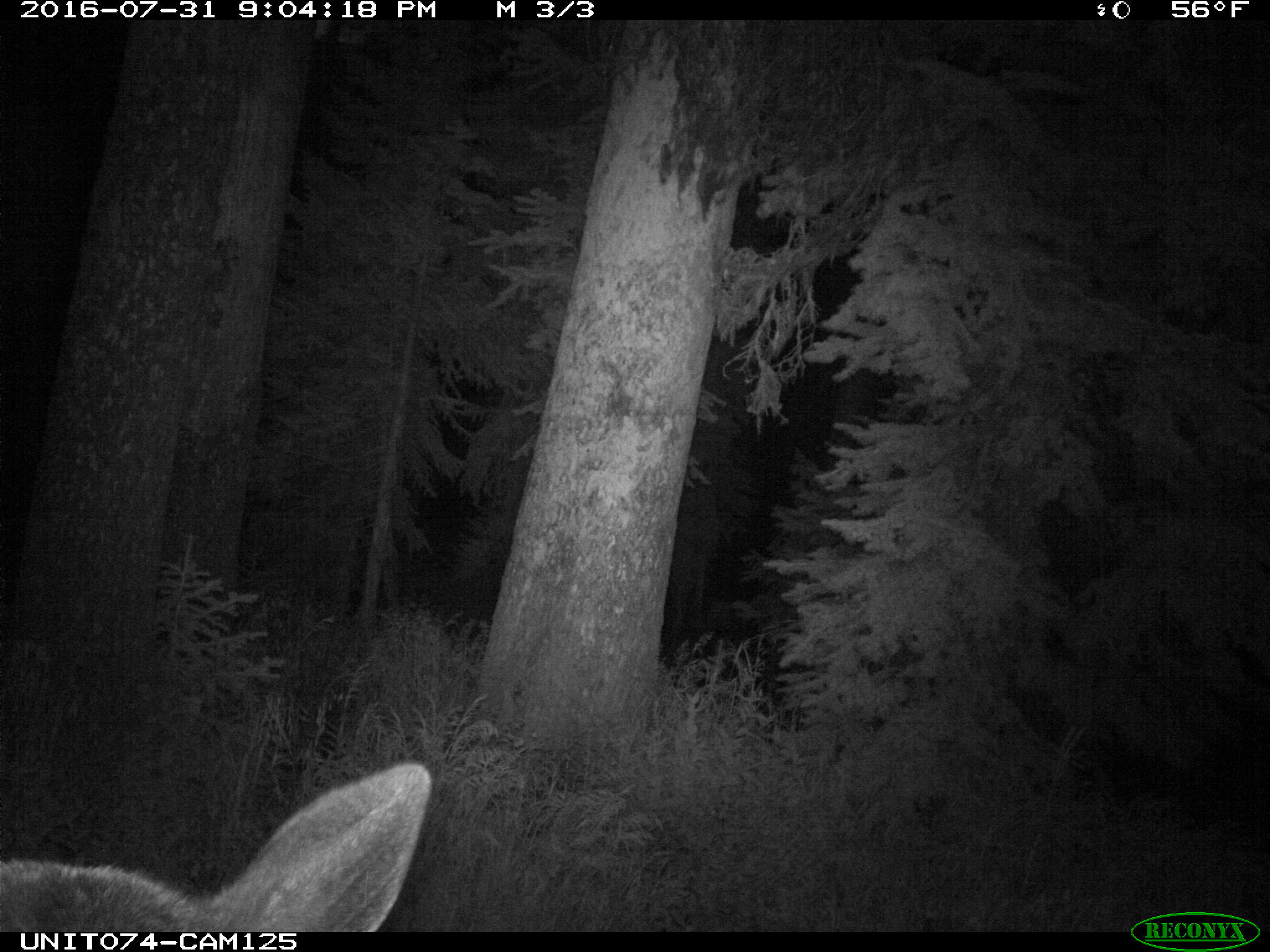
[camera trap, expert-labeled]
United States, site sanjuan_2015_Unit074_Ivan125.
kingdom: Animalia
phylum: Chordata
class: Mammalia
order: Artiodactyla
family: Cervidae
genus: Cervus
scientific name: Cervus elaphus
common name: red deer